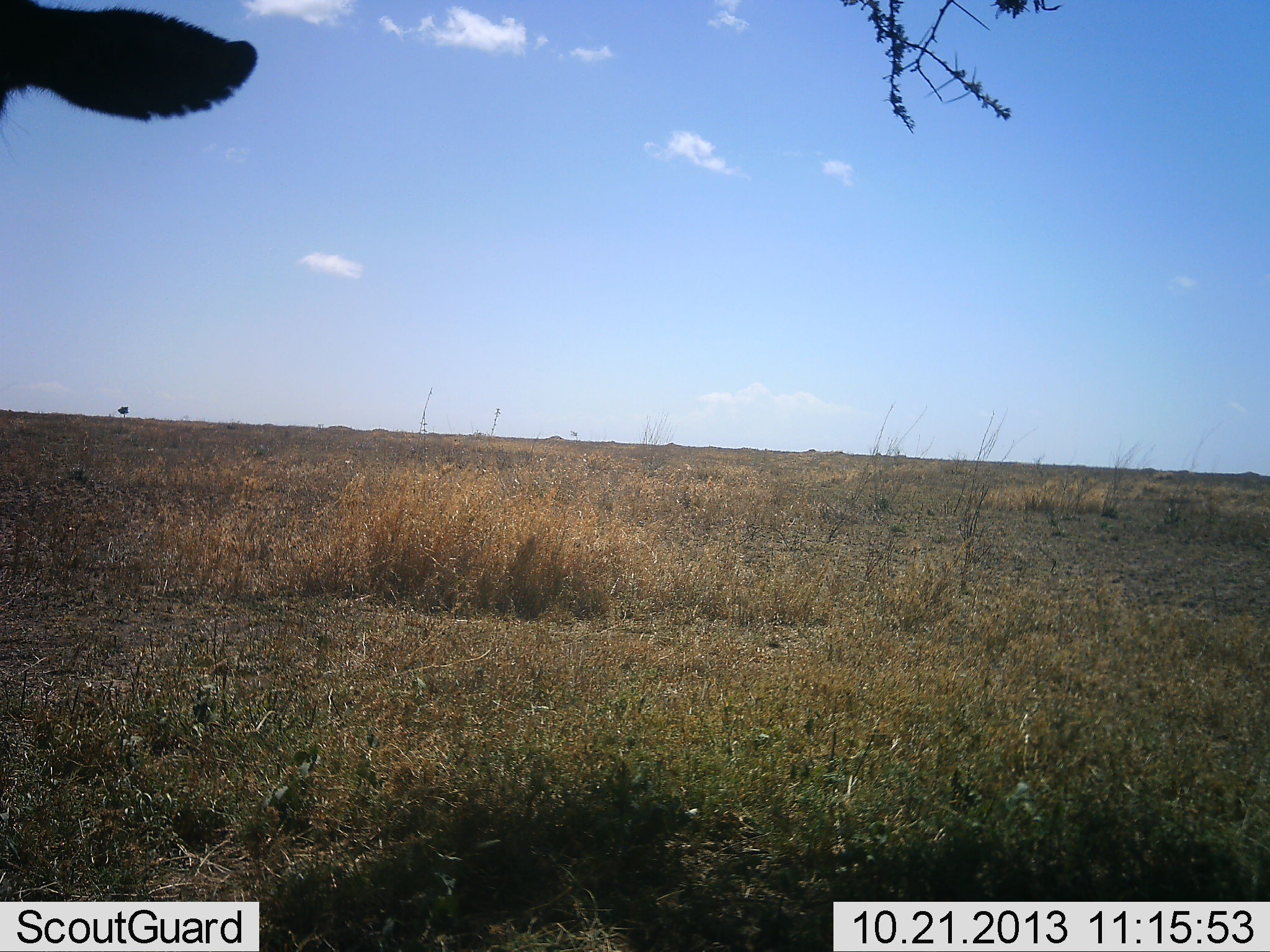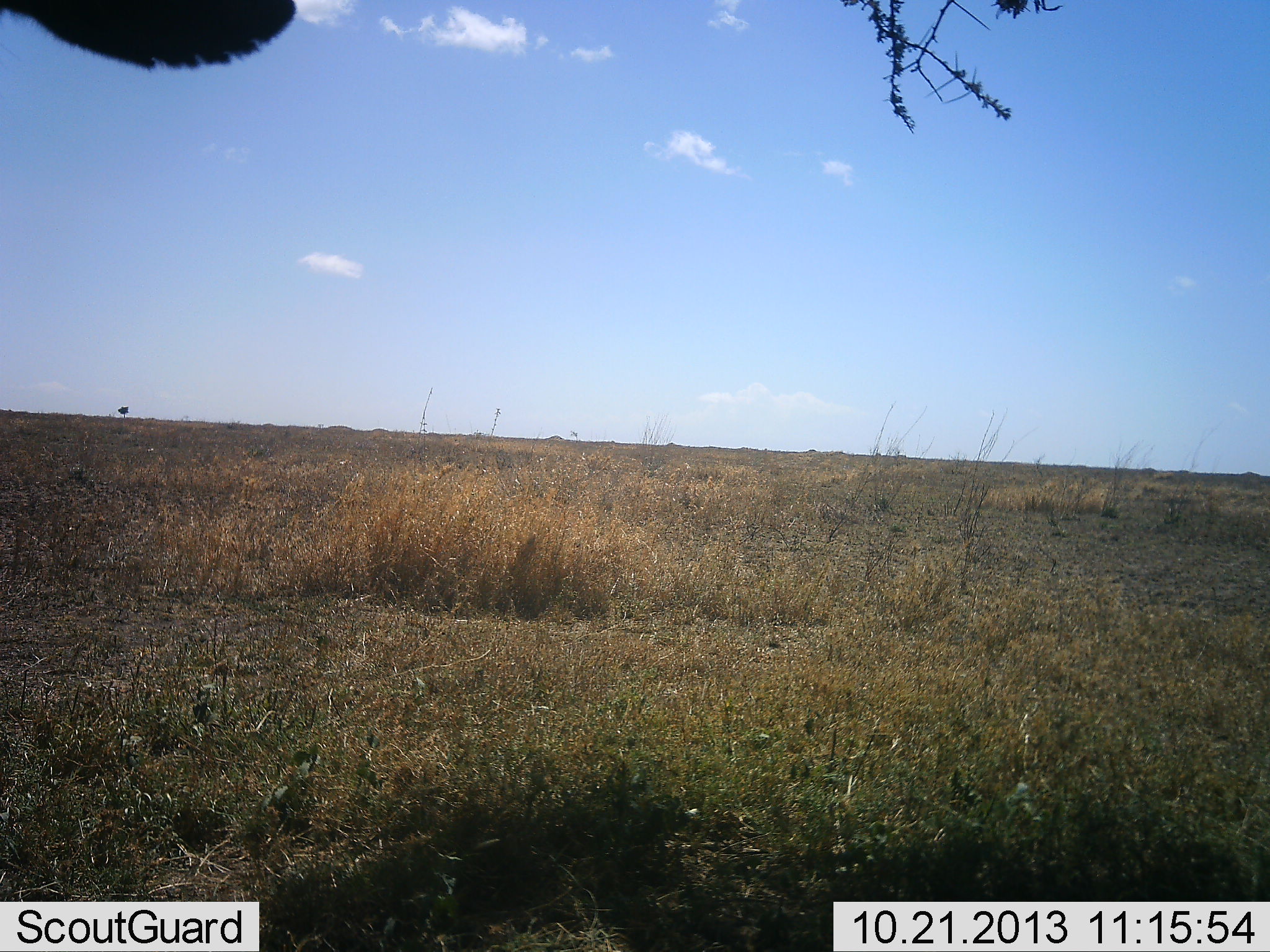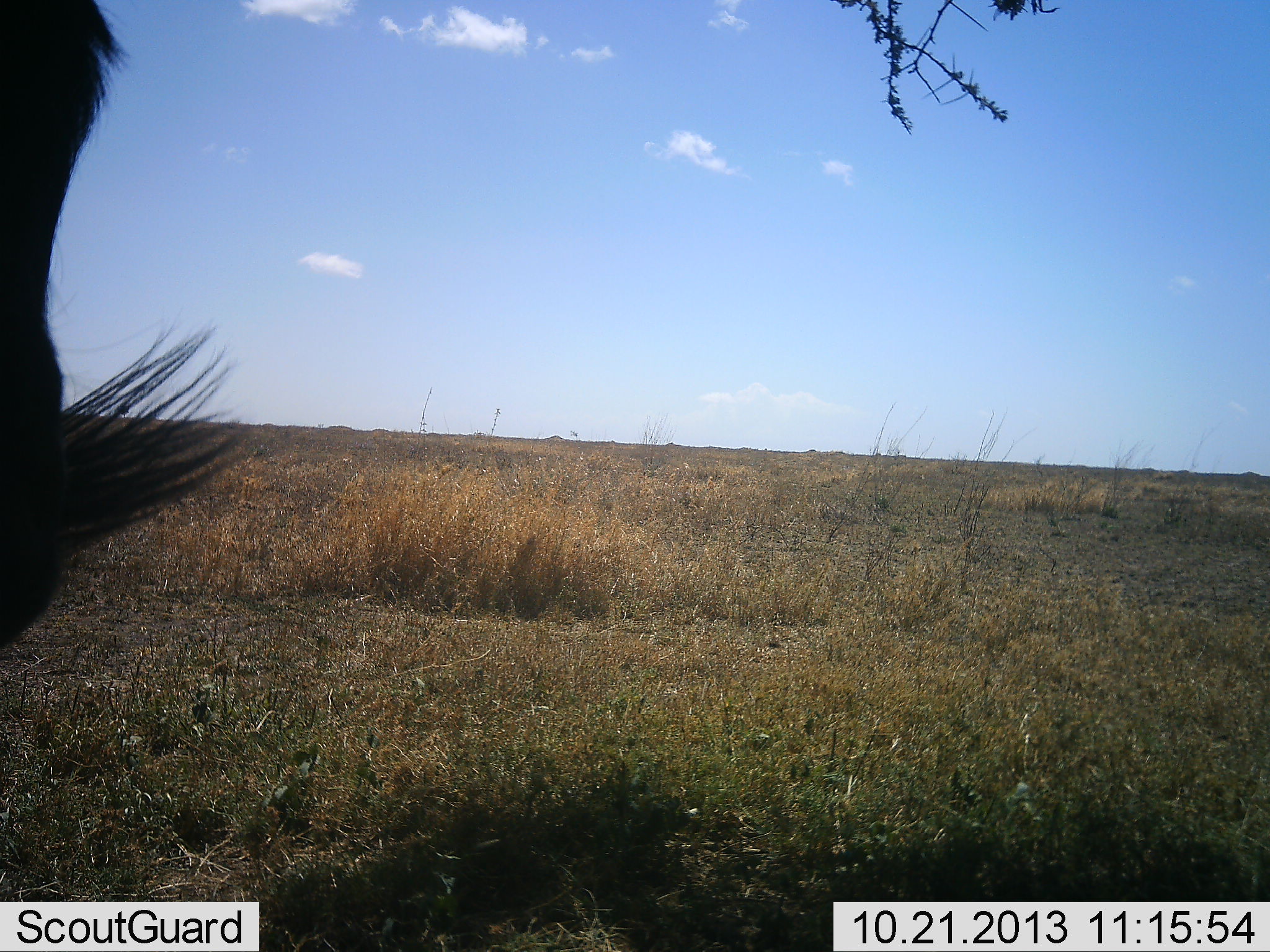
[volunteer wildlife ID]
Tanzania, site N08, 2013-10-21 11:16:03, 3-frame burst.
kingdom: Animalia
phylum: Chordata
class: Mammalia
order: Artiodactyla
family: Bovidae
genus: Connochaetes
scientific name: Connochaetes taurinus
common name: blue wildebeest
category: wildebeest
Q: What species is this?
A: Wildebeest (blue wildebeest) (Connochaetes taurinus).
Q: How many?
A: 1.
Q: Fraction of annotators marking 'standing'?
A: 83%.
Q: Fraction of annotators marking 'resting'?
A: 0%.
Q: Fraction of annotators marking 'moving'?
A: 8%.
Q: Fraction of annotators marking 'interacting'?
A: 0%.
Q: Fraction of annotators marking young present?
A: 0%.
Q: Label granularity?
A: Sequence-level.